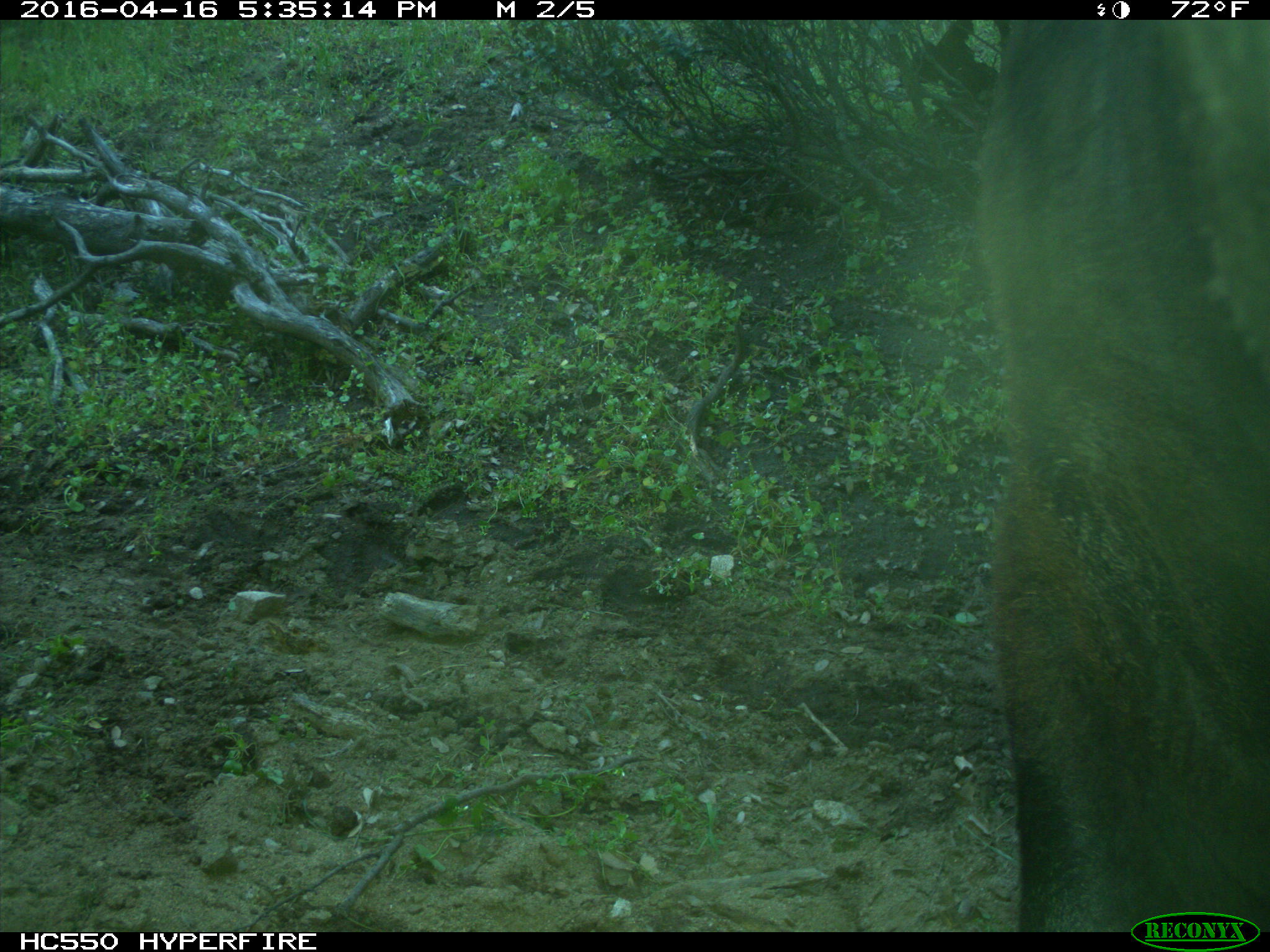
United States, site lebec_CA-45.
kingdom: Animalia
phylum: Chordata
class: Mammalia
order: Artiodactyla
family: Bovidae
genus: Bos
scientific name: Bos taurus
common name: domestic cow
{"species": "Bos taurus (domestic cow)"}